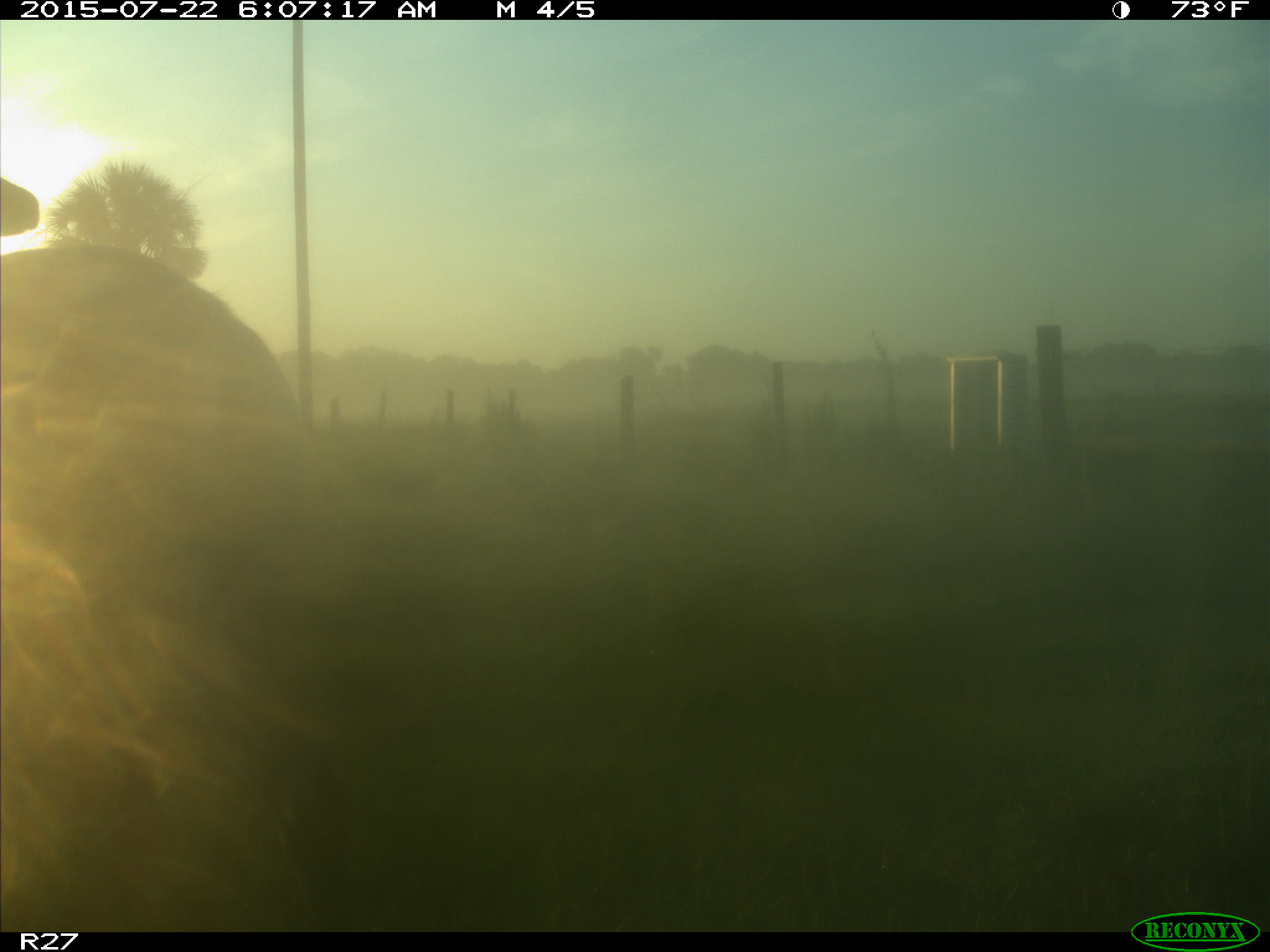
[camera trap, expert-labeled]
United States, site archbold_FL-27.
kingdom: Animalia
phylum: Chordata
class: Mammalia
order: Artiodactyla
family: Cervidae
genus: Odocoileus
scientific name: Odocoileus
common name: deer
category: unidentified deer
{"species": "unidentified deer (deer) (Odocoileus)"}